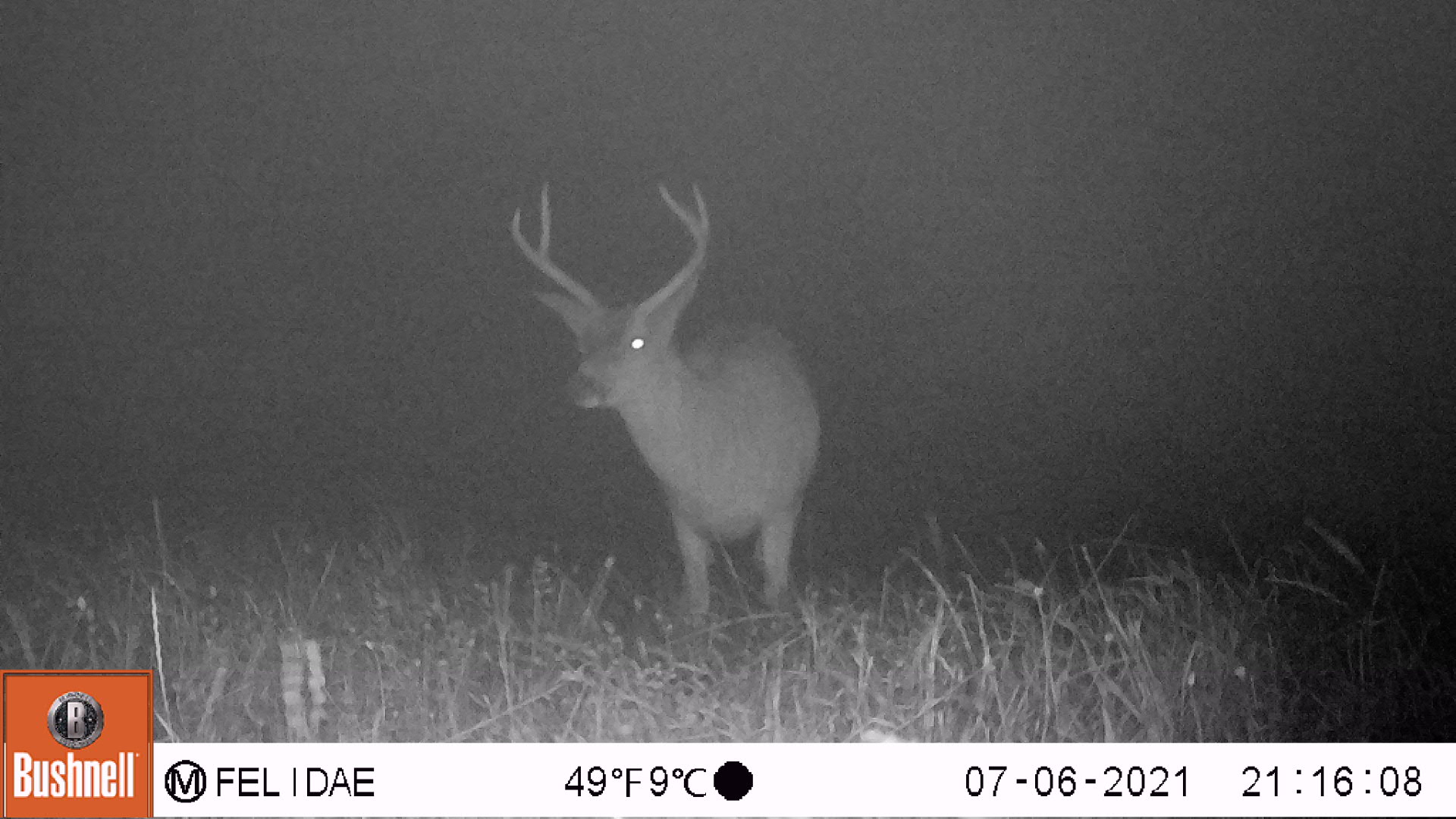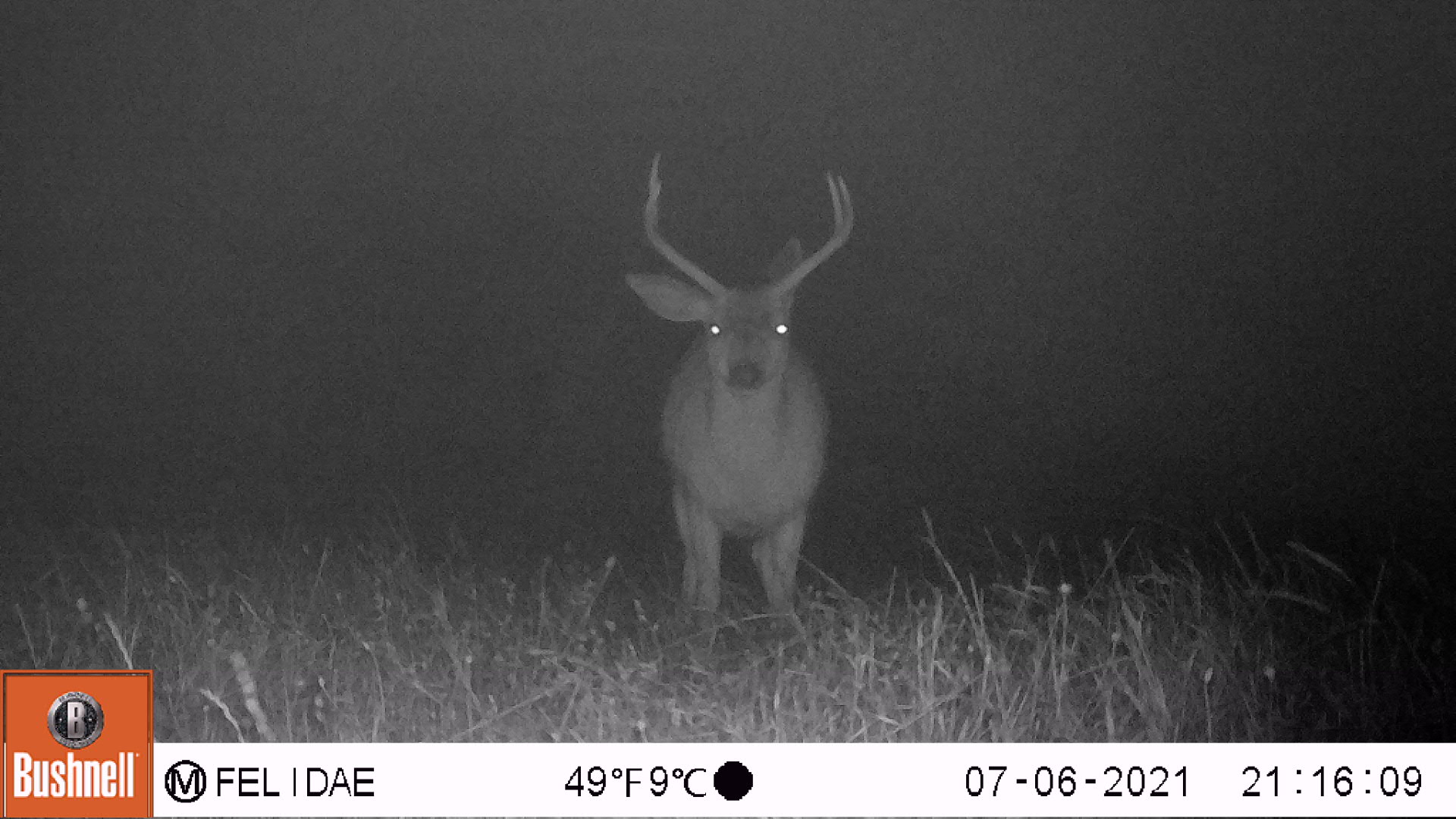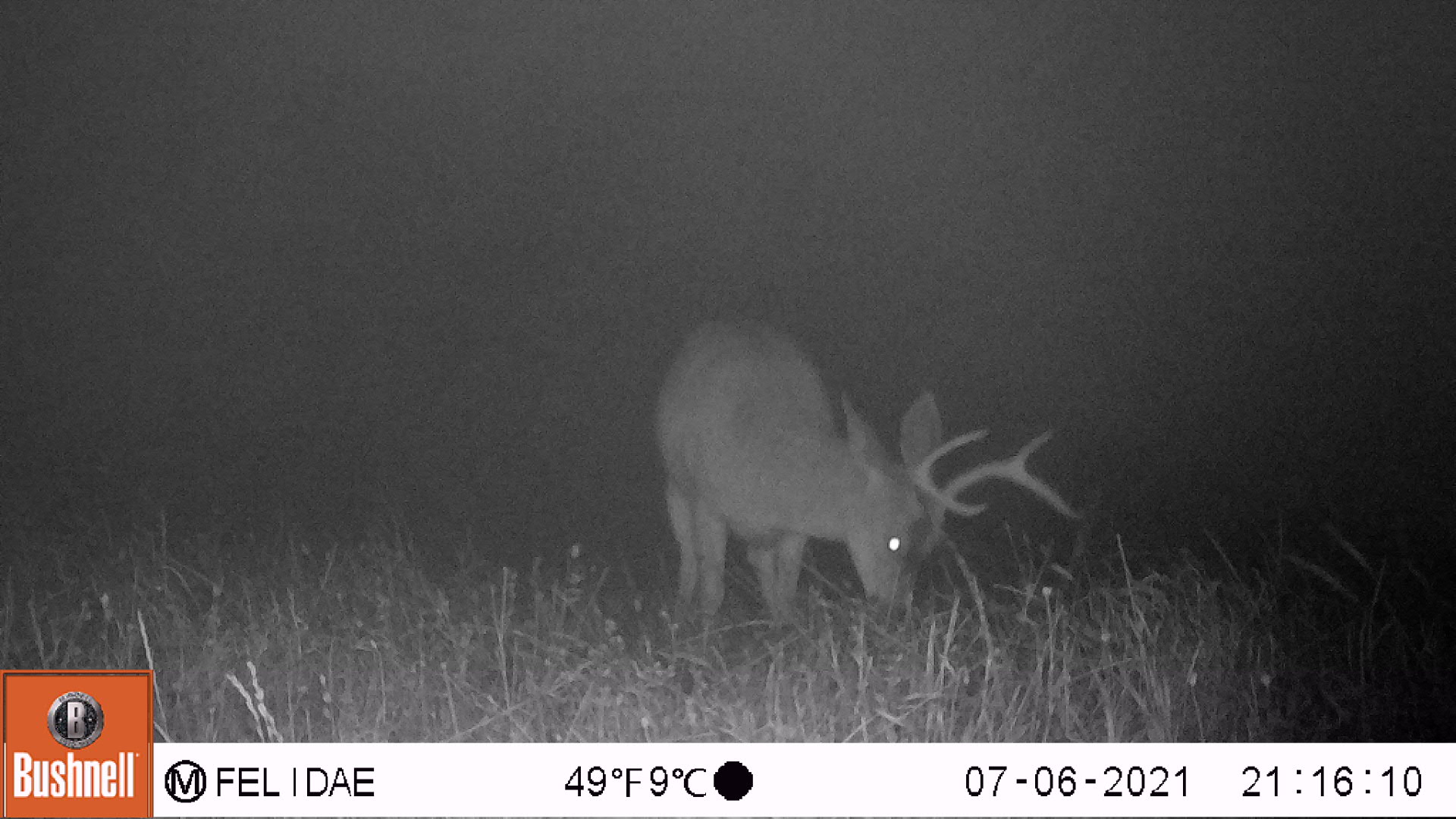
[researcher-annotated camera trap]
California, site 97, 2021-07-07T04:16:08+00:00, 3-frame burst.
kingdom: Animalia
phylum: Chordata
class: Mammalia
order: Artiodactyla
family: Cervidae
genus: Odocoileus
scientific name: Odocoileus hemionus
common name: mule deer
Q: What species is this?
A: Mule deer (Odocoileus hemionus).